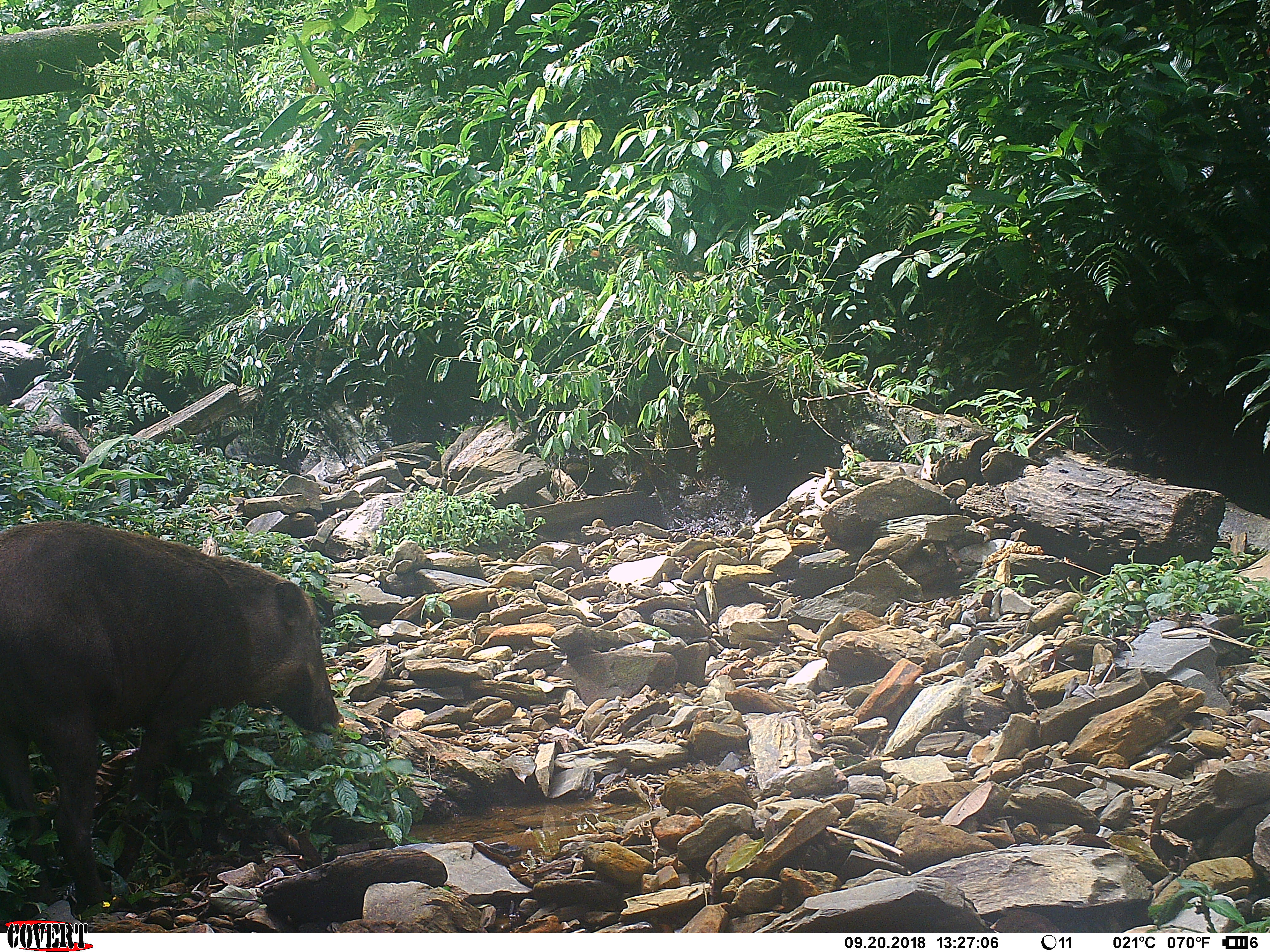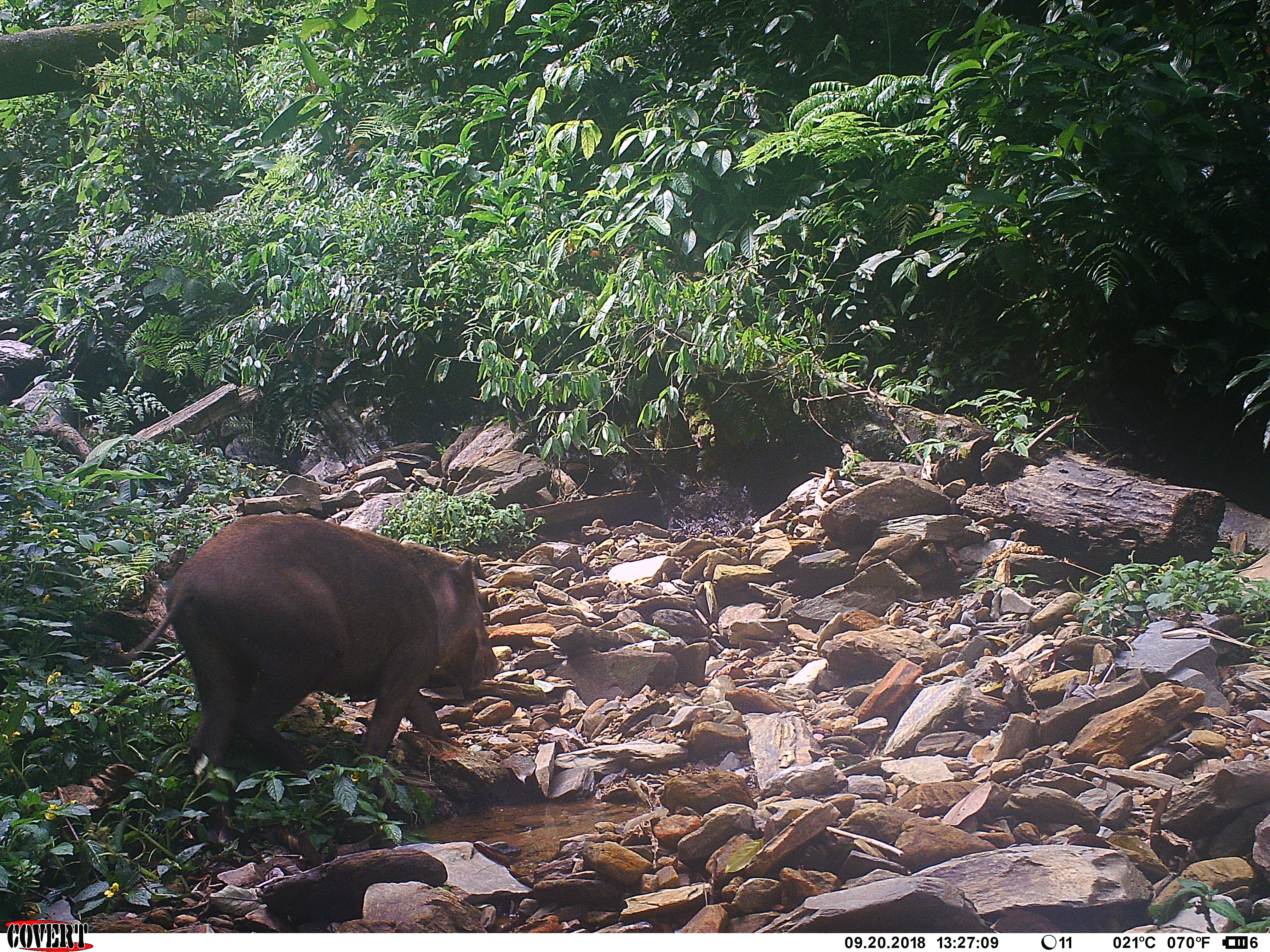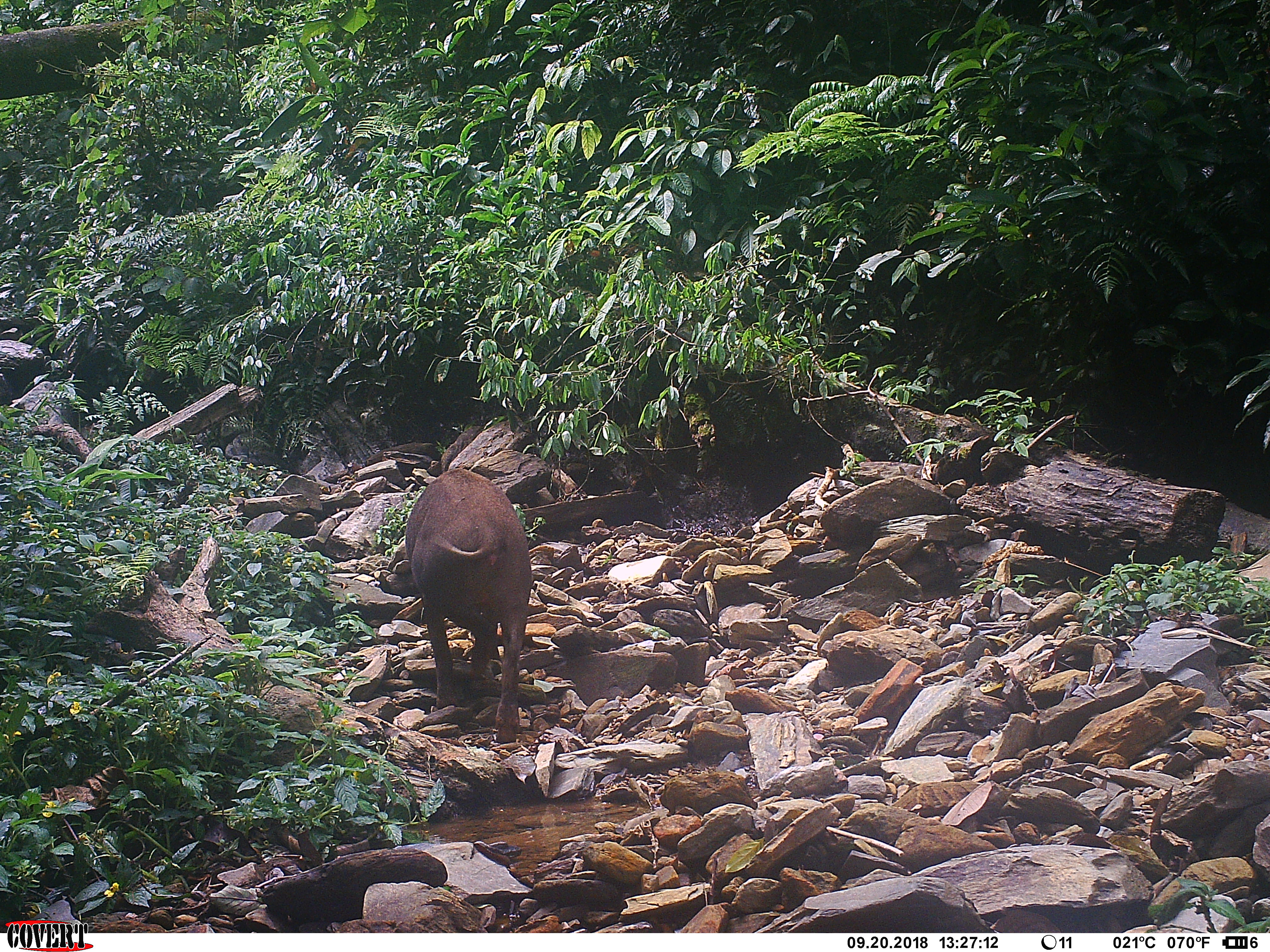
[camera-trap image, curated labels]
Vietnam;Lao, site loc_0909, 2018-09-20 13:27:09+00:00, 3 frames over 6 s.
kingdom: Animalia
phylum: Chordata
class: Mammalia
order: Artiodactyla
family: Suidae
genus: Sus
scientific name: Sus scrofa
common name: eurasian wild pig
Eurasian wild pig (Sus scrofa). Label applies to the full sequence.